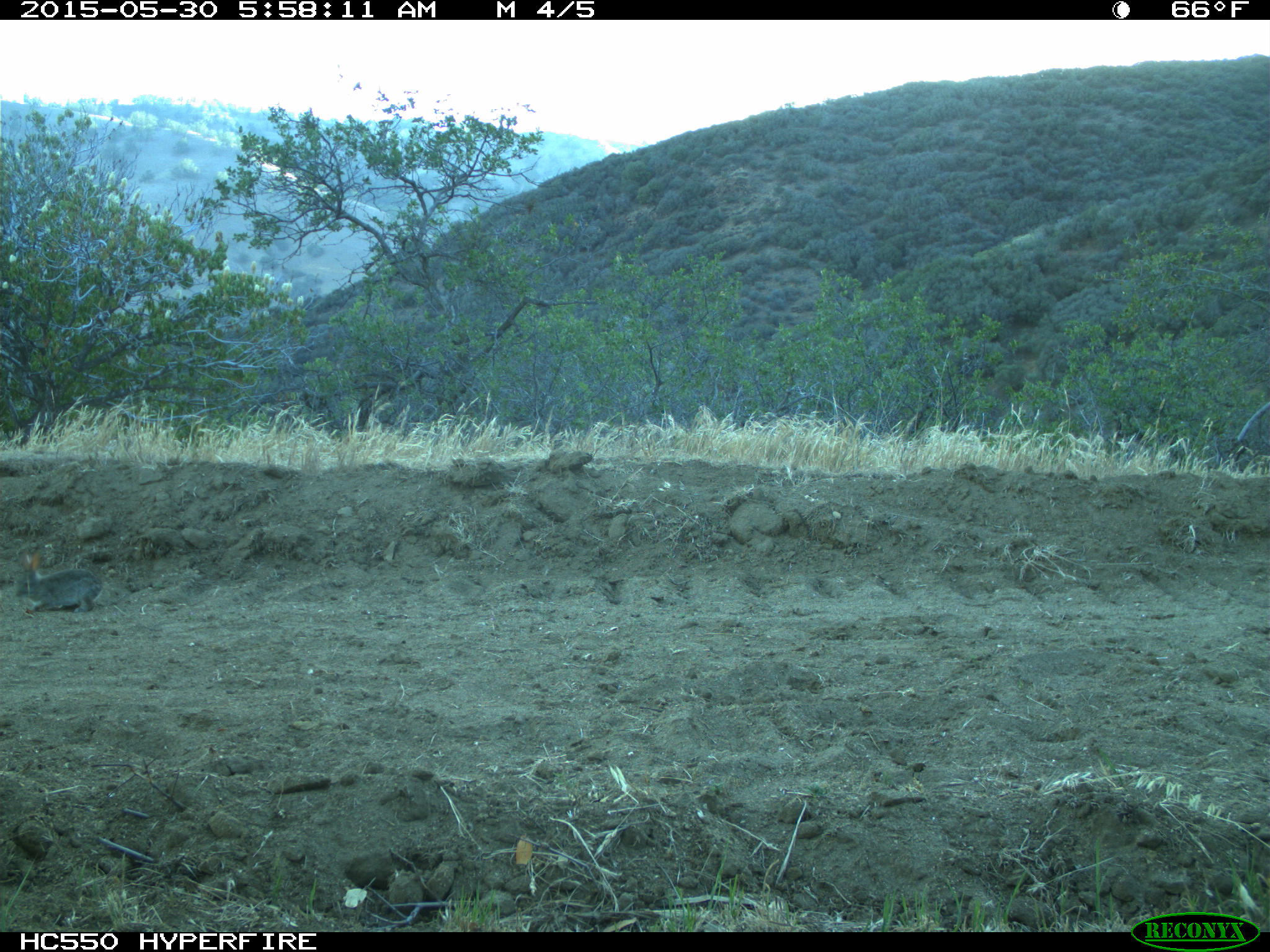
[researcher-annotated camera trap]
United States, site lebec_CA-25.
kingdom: Animalia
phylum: Chordata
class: Mammalia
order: Lagomorpha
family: Leporidae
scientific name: Leporidae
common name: rabbits and hares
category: unidentified rabbit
Unidentified rabbit (rabbits and hares) (Leporidae).